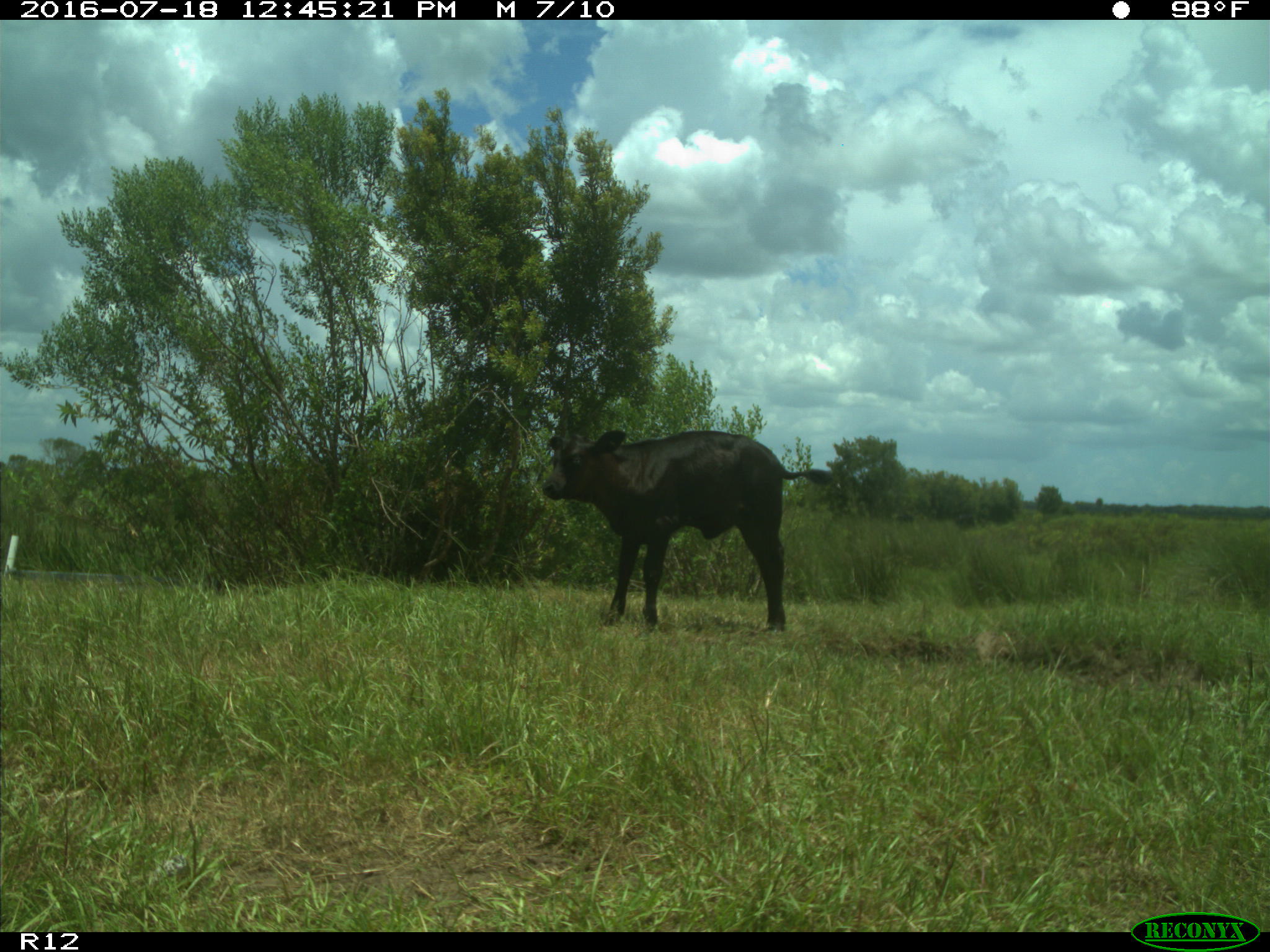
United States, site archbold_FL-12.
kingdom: Animalia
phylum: Chordata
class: Mammalia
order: Artiodactyla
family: Bovidae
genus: Bos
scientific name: Bos taurus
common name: domestic cow